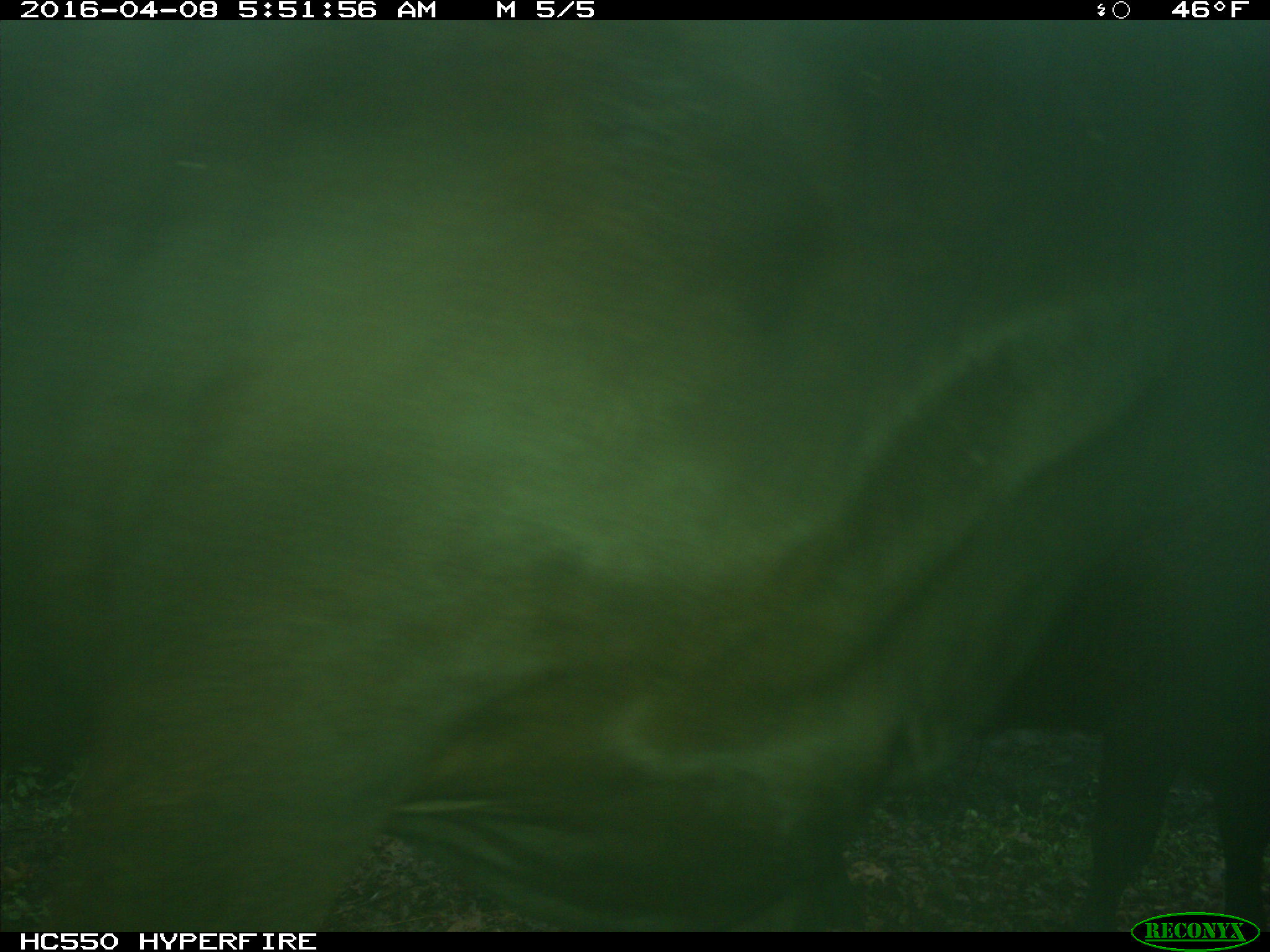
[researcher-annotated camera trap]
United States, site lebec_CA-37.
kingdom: Animalia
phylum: Chordata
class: Mammalia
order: Artiodactyla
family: Bovidae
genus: Bos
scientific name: Bos taurus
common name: domestic cow